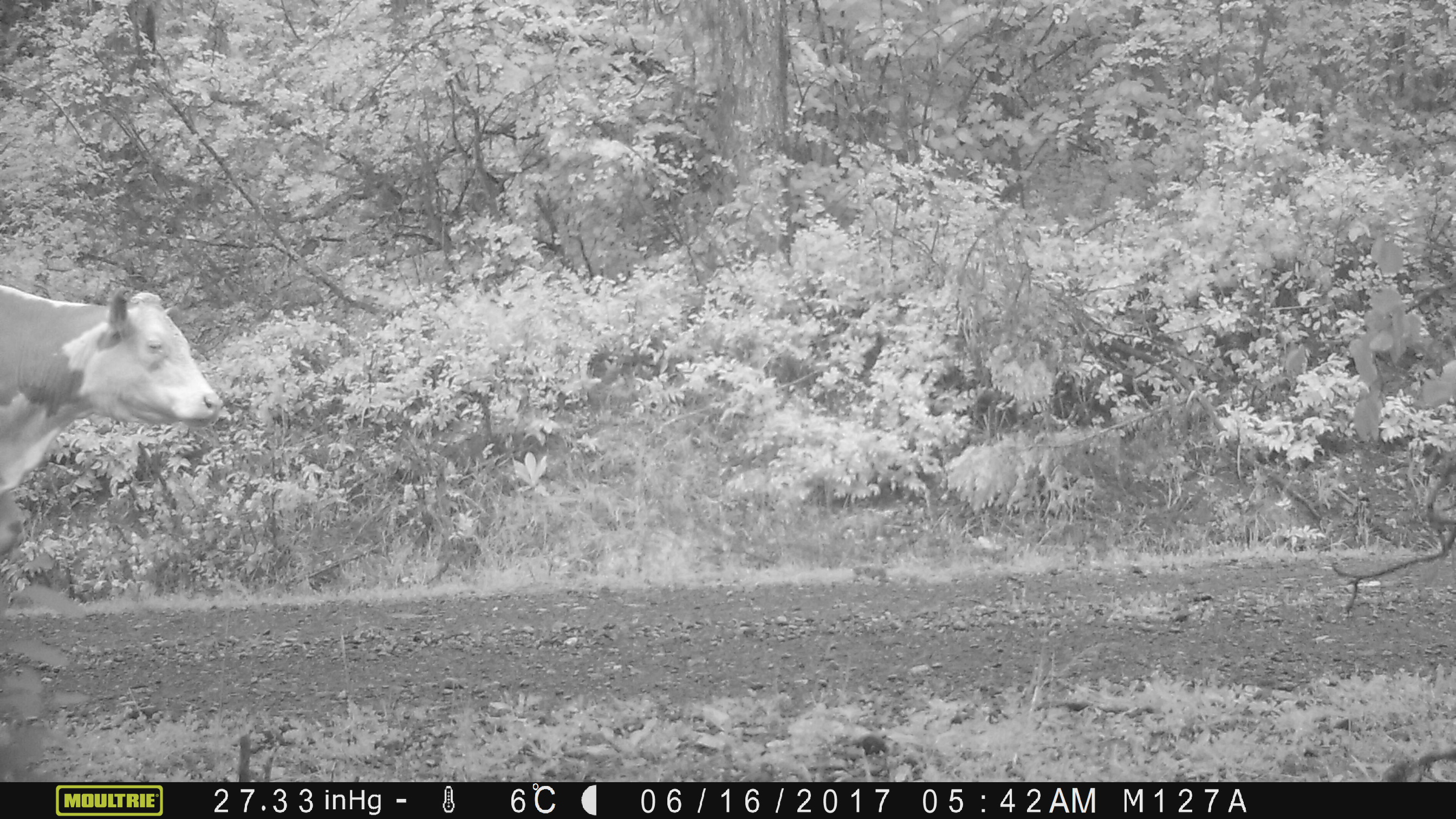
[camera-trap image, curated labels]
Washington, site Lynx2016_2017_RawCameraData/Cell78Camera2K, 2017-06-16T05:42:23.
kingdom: Animalia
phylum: Chordata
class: Mammalia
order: Artiodactyla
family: Bovidae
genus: Bos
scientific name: Bos taurus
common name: domestic cattle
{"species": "domestic cattle (Bos taurus)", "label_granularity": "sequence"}